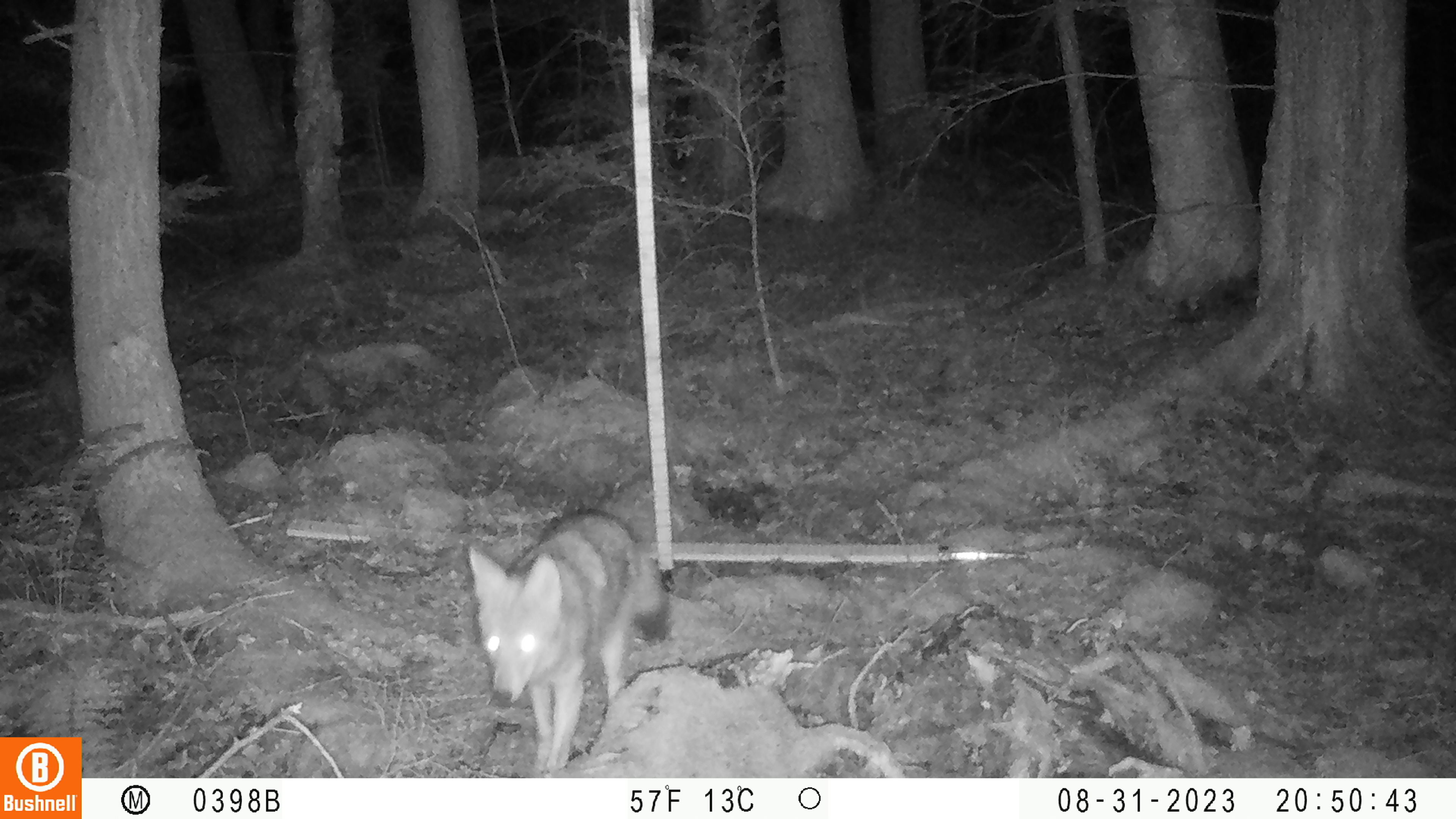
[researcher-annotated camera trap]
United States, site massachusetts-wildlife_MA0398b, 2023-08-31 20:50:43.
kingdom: Animalia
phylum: Chordata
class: Mammalia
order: Carnivora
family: Canidae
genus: Canis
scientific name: Canis latrans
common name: coyote